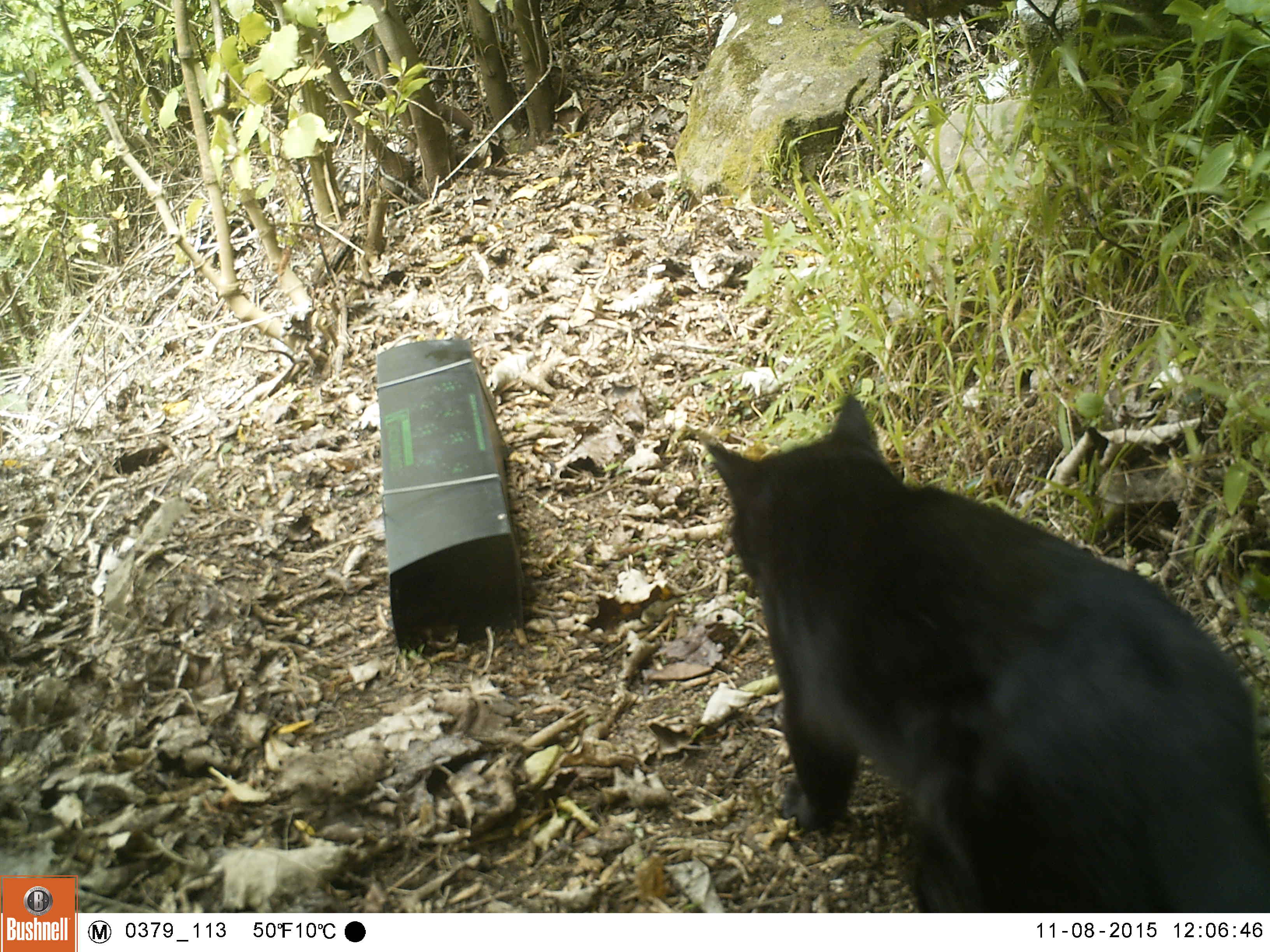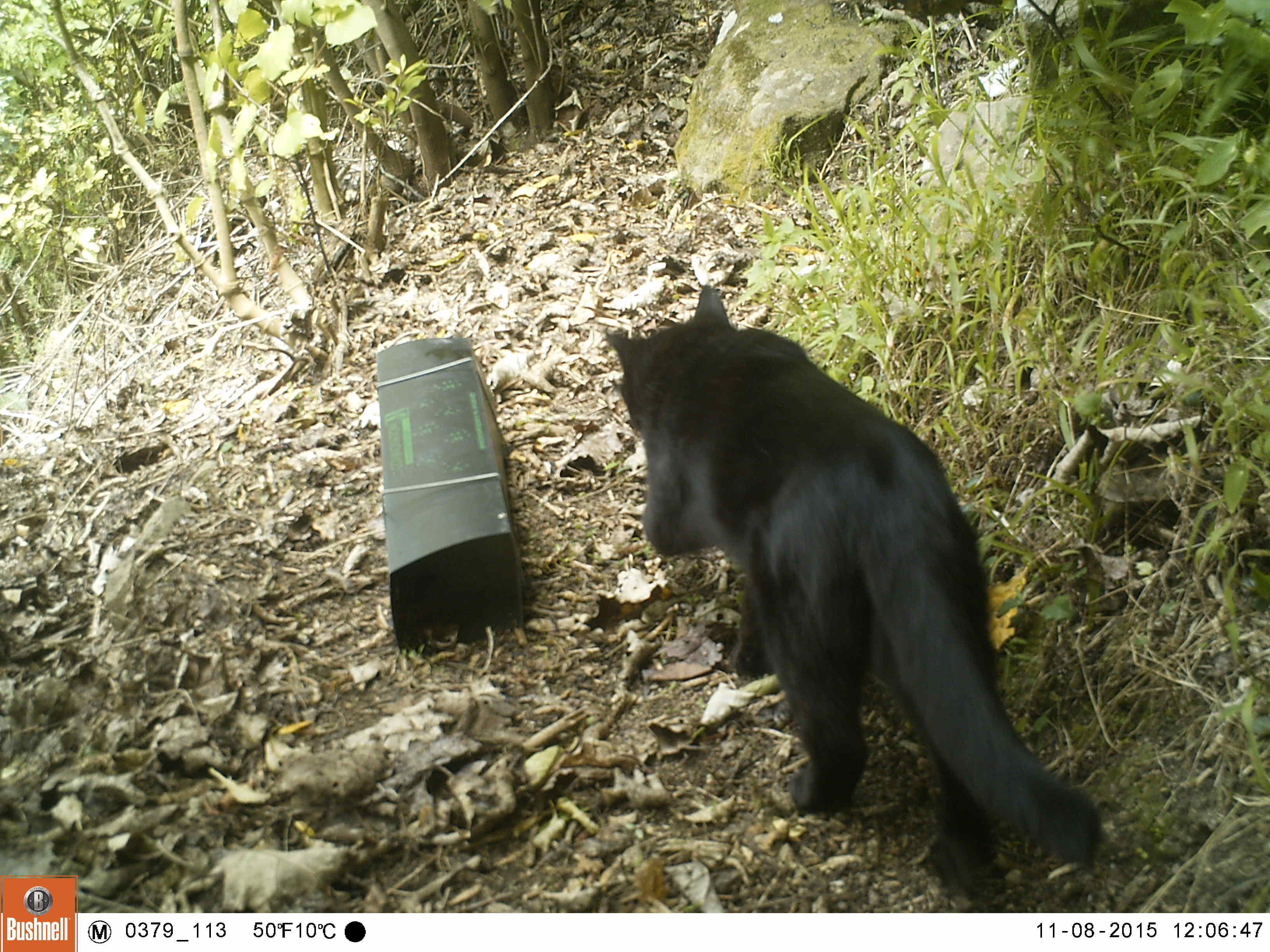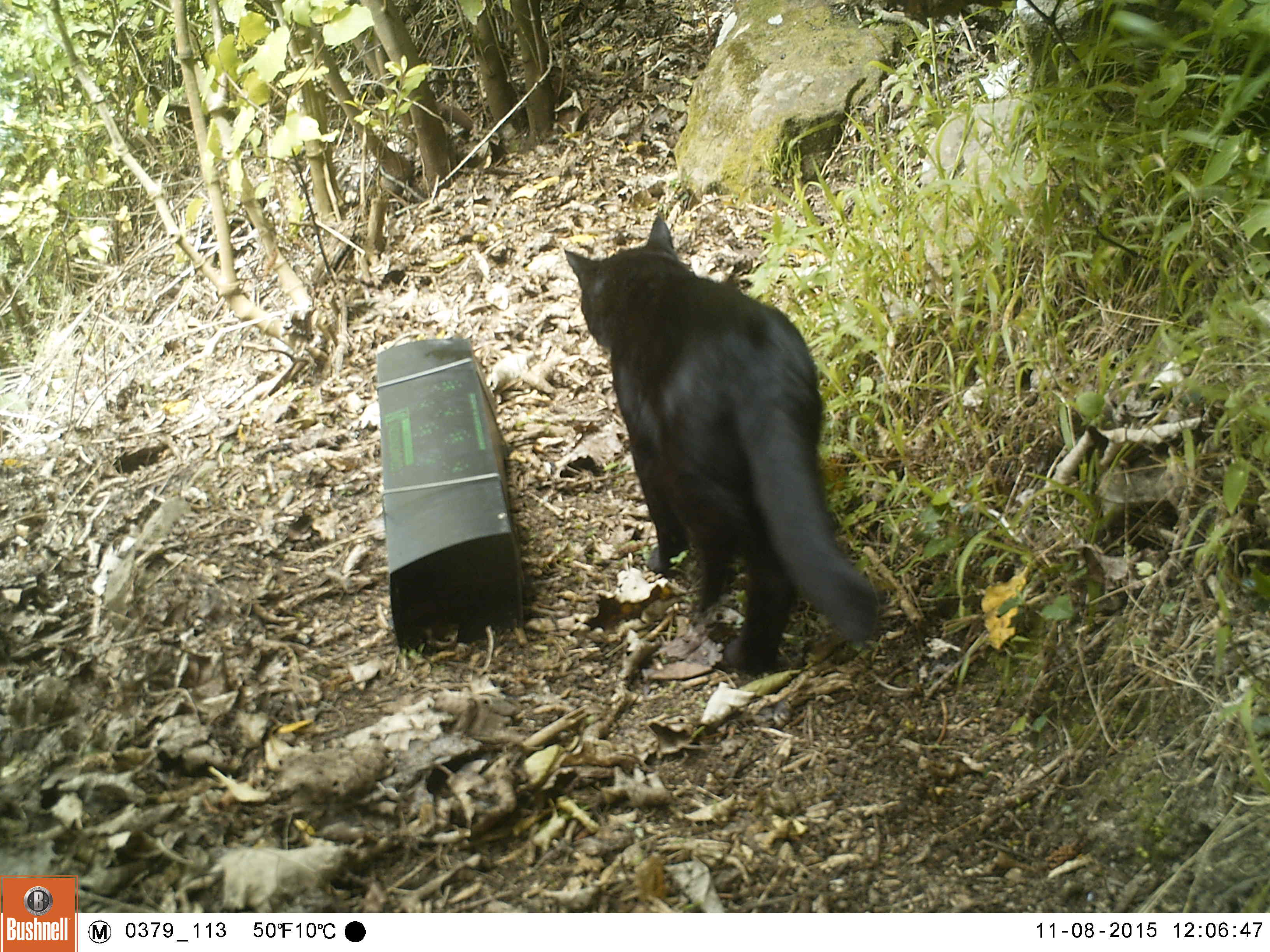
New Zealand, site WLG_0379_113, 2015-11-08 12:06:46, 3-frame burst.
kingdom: Animalia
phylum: Chordata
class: Mammalia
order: Carnivora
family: Felidae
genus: Felis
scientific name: Felis catus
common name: domestic cat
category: cat